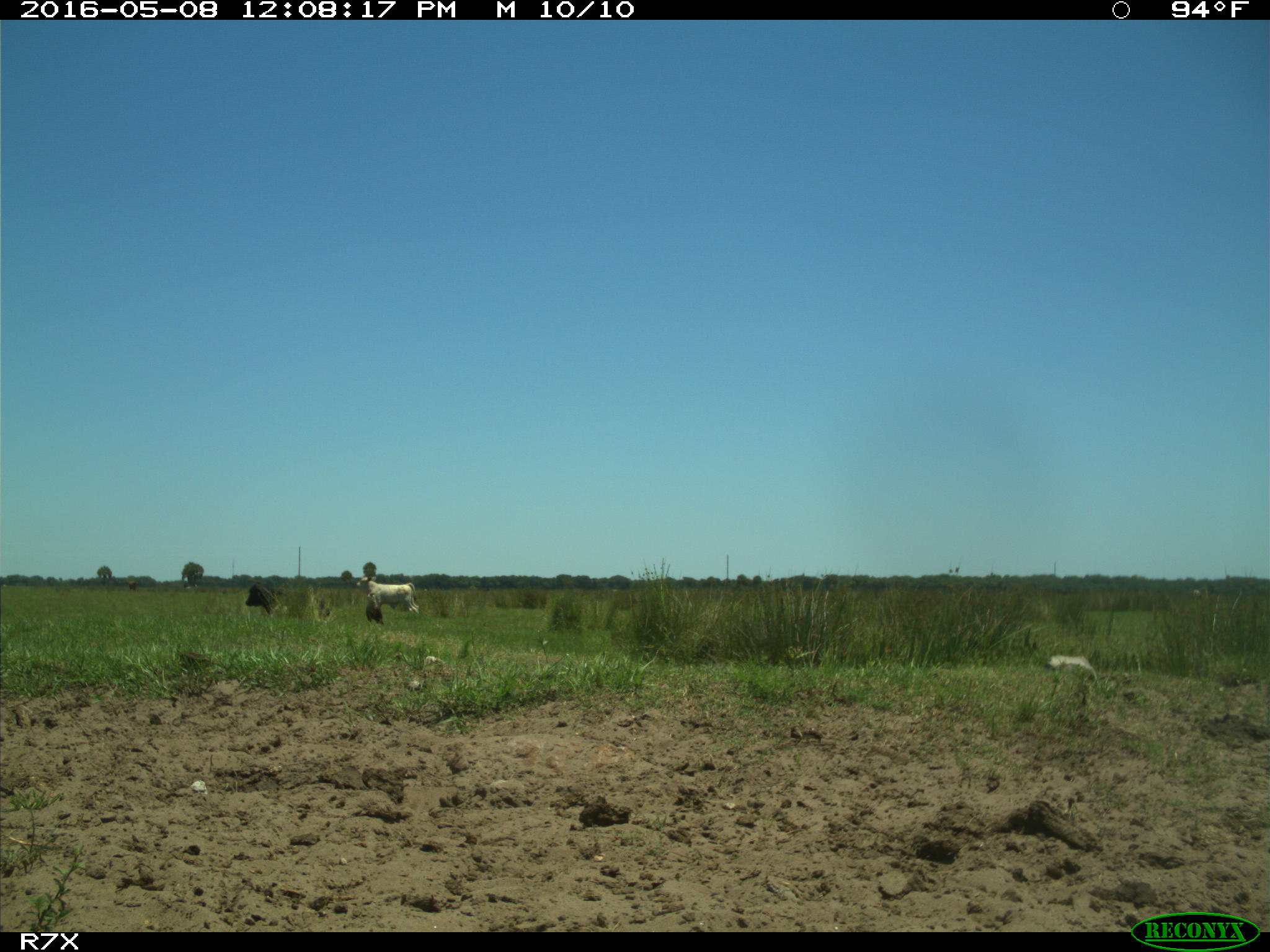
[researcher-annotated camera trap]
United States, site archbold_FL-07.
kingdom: Animalia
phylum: Chordata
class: Mammalia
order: Artiodactyla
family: Bovidae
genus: Bos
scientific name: Bos taurus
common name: domestic cow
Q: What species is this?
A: Bos taurus (domestic cow).